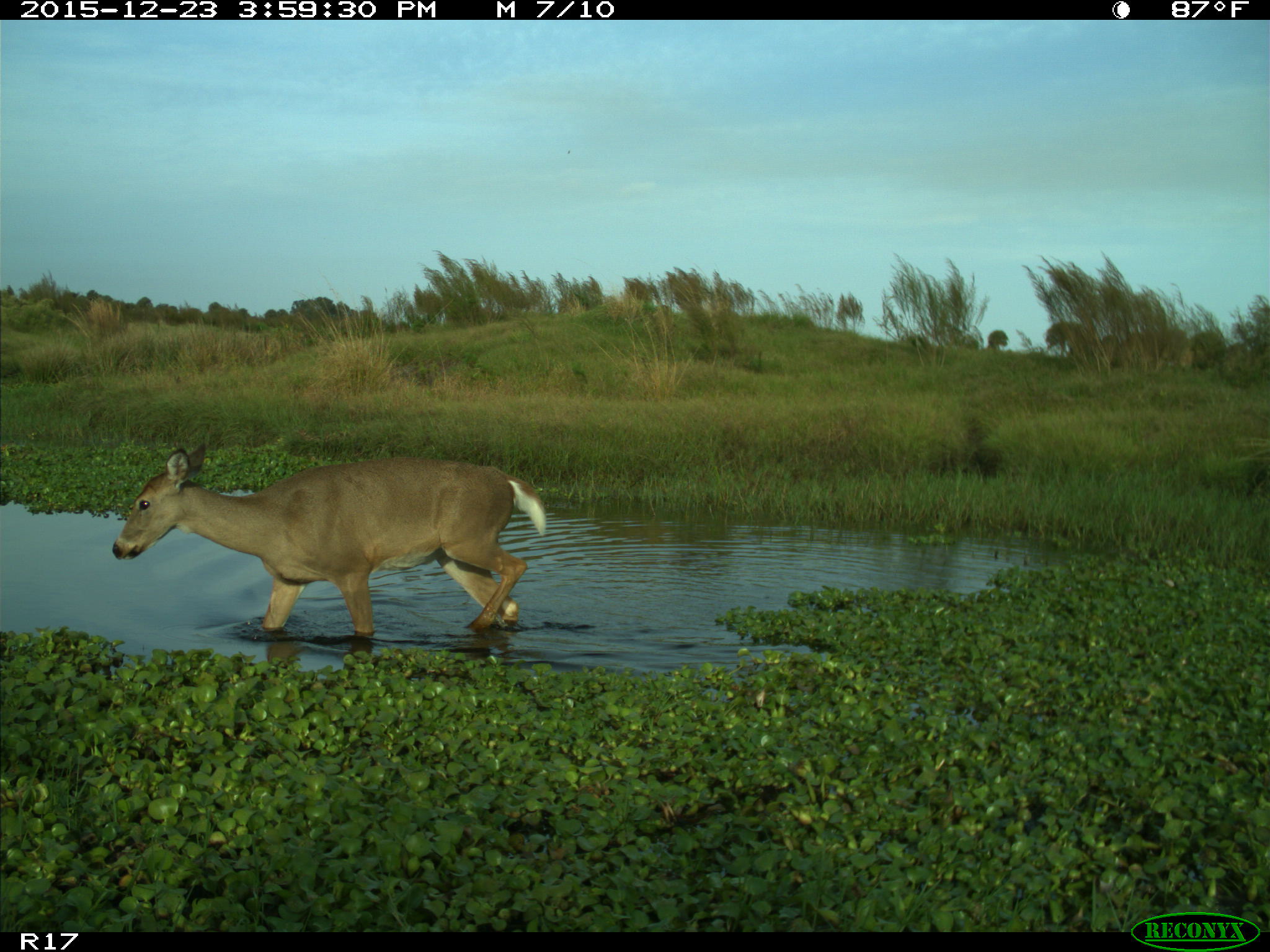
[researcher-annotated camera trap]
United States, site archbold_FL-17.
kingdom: Animalia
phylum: Chordata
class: Mammalia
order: Artiodactyla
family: Cervidae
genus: Odocoileus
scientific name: Odocoileus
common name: deer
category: unidentified deer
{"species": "unidentified deer (deer) (Odocoileus)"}